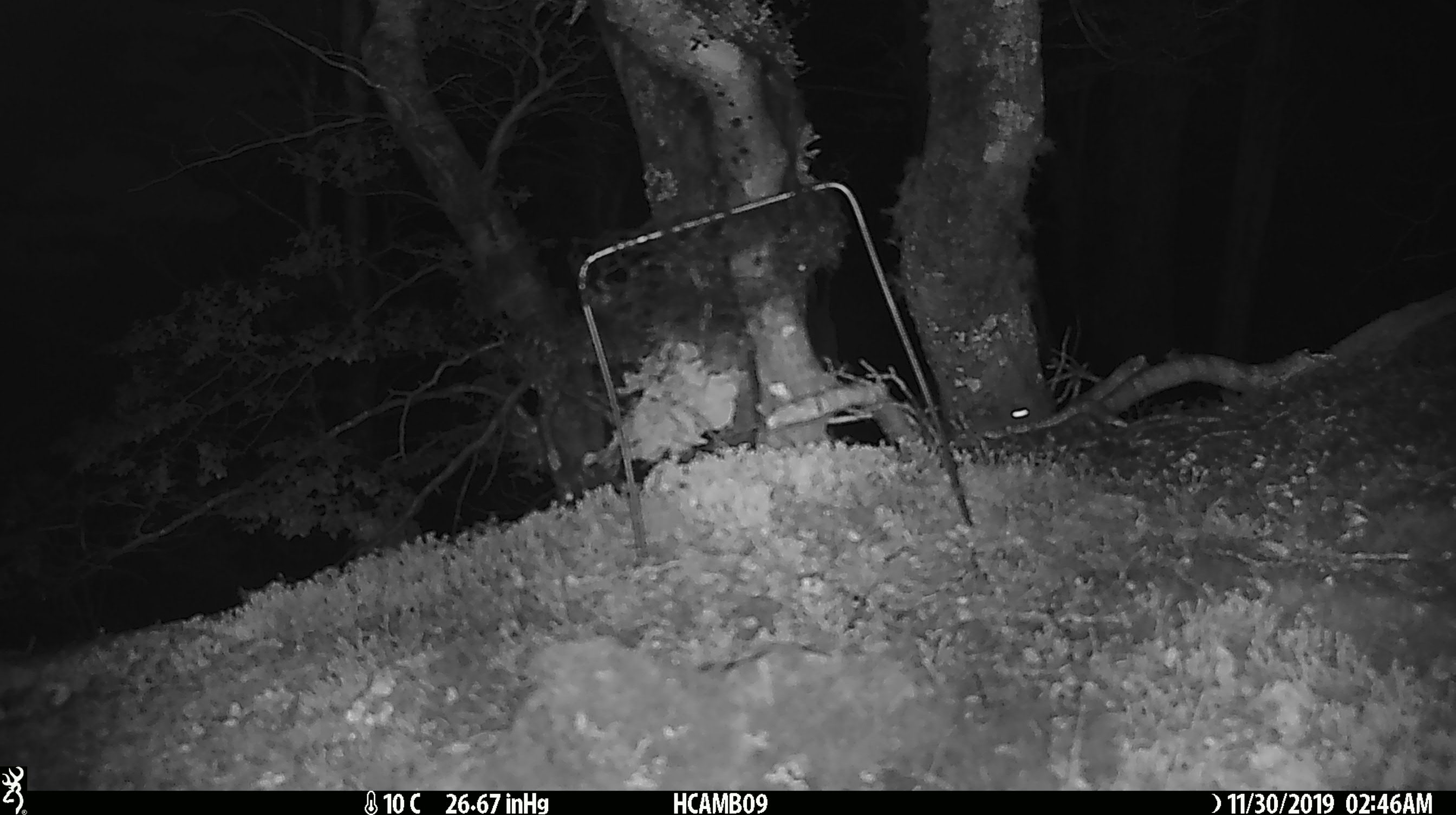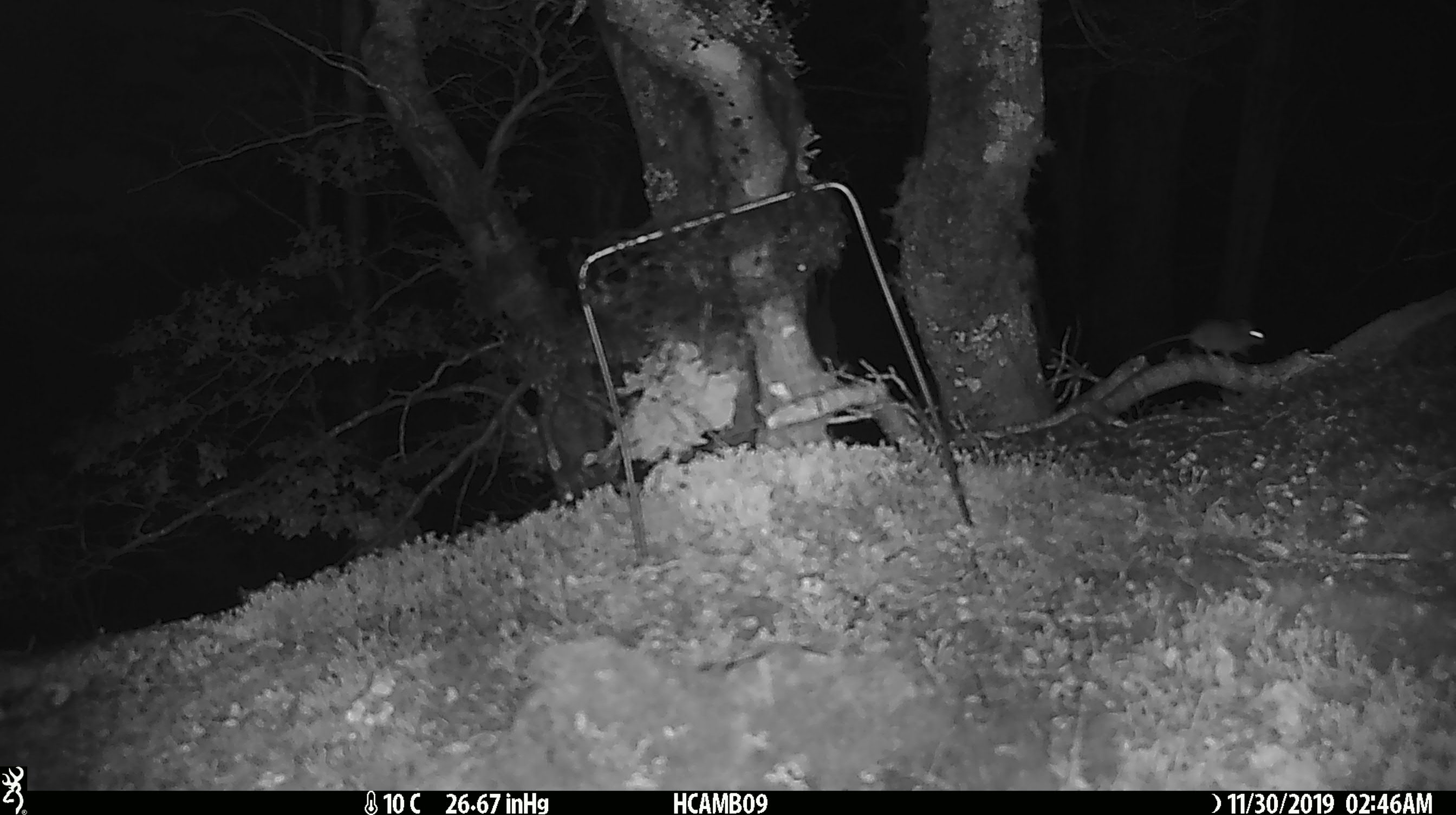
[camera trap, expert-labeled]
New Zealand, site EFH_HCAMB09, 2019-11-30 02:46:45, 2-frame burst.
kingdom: Animalia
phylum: Chordata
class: Mammalia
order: Rodentia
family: Muridae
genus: Mus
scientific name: Mus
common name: mouse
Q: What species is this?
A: Mouse (Mus).